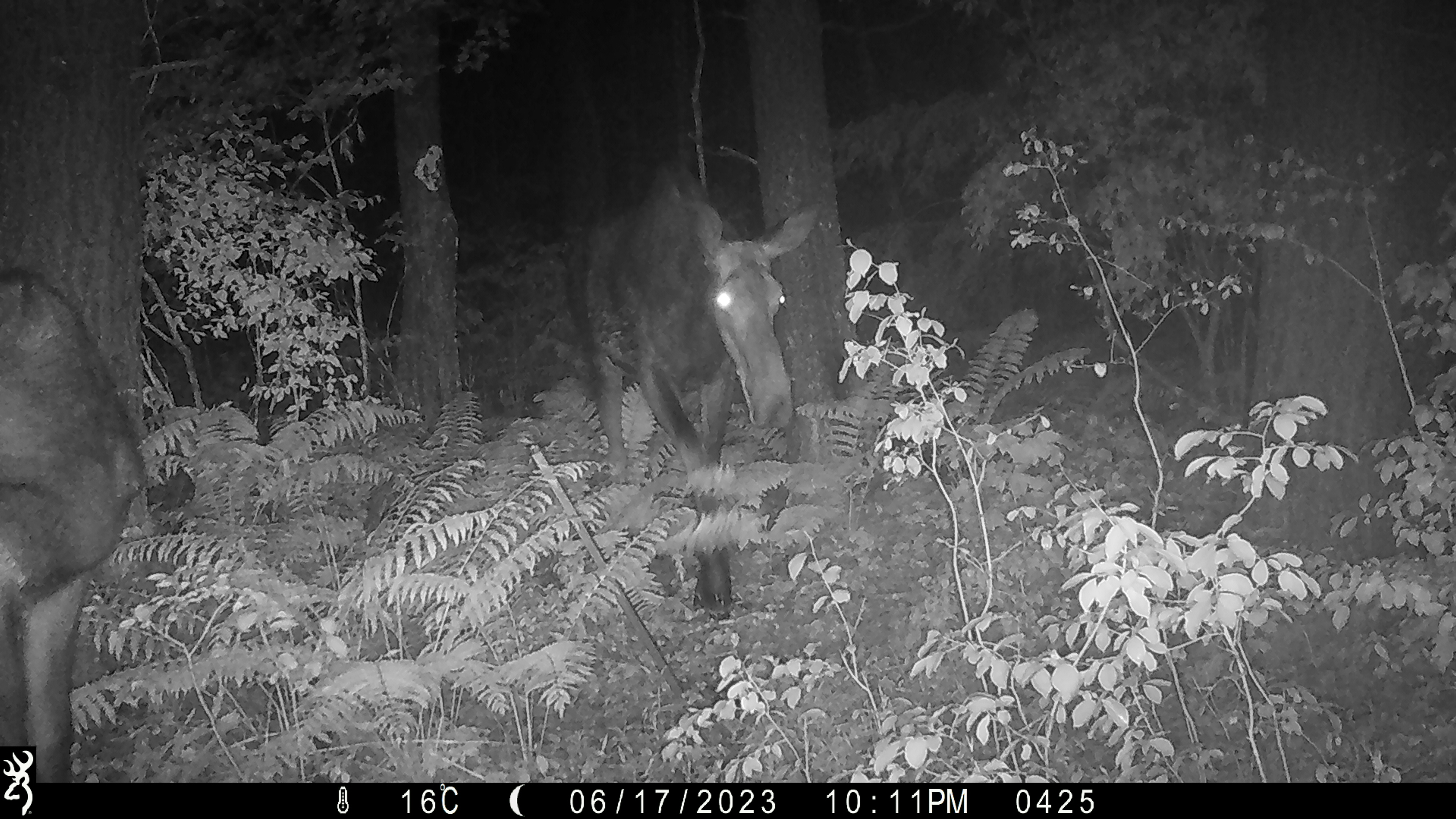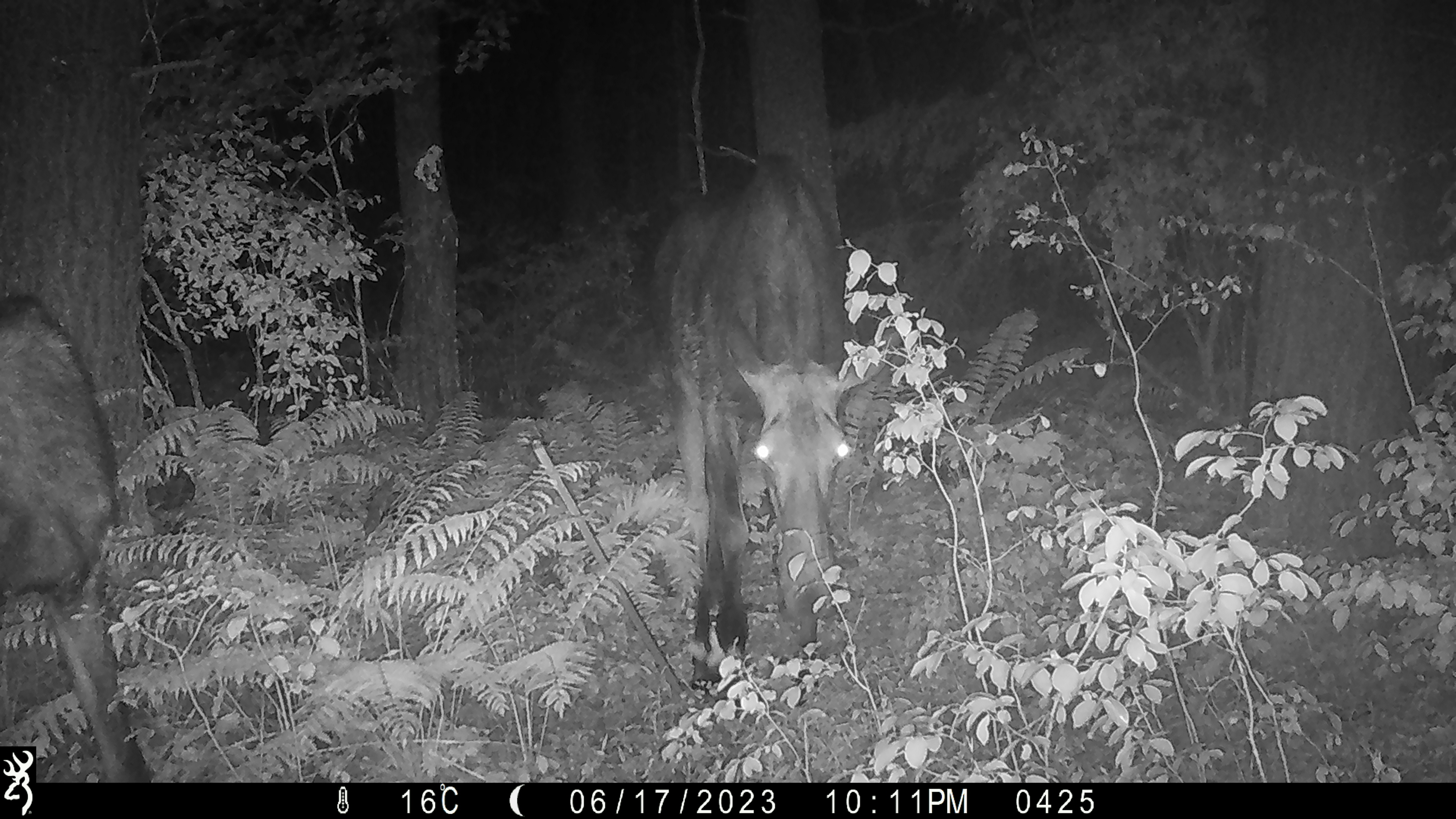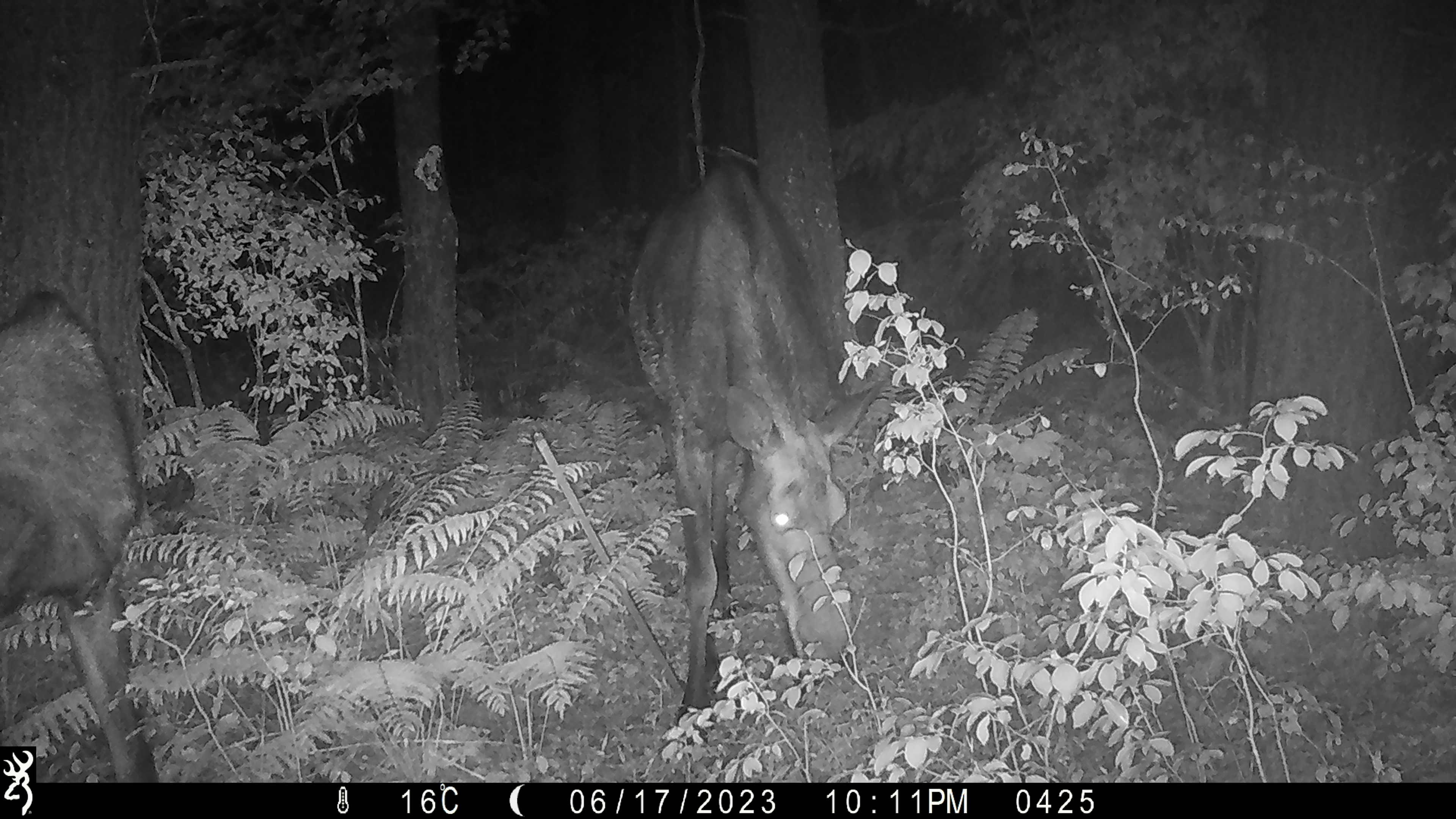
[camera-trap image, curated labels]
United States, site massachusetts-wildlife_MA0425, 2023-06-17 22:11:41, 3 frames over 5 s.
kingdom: Animalia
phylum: Chordata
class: Mammalia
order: Artiodactyla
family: Cervidae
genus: Alces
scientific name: Alces alces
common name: moose